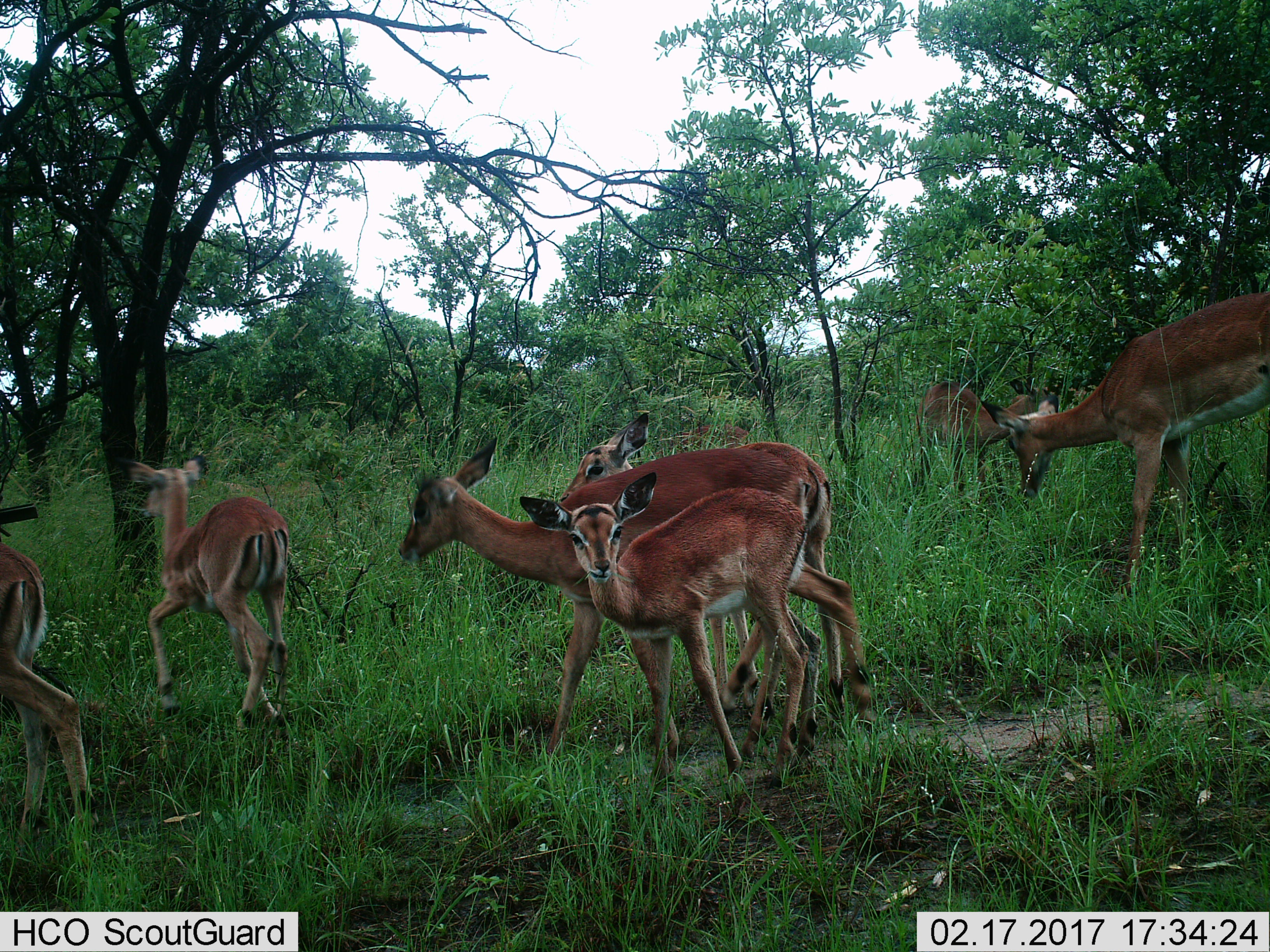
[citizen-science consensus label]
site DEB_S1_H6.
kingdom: Animalia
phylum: Chordata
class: Mammalia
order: Artiodactyla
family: Bovidae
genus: Aepyceros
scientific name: Aepyceros melampus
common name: impala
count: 7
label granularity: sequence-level